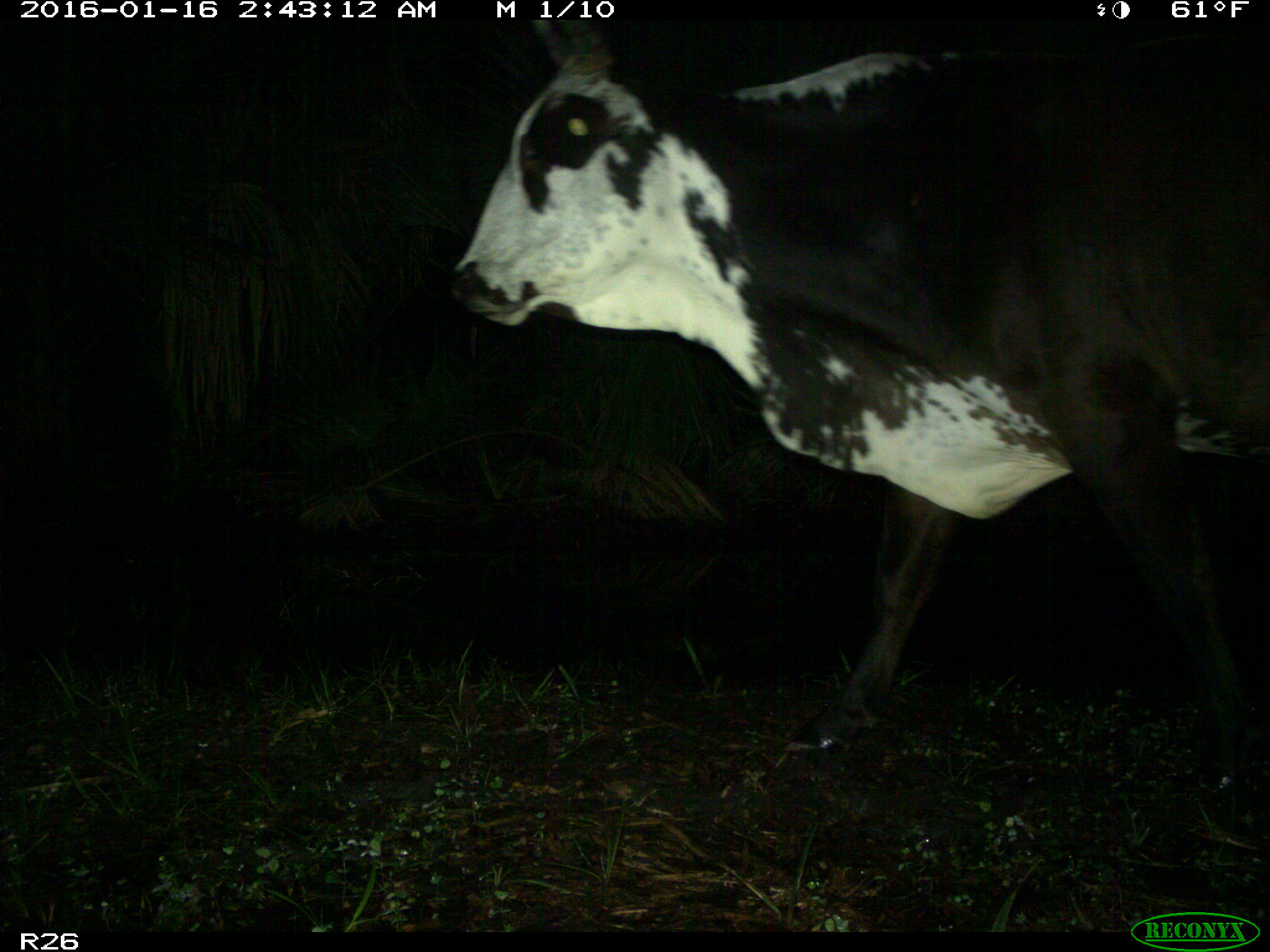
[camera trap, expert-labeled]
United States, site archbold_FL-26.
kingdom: Animalia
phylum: Chordata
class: Mammalia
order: Artiodactyla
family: Bovidae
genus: Bos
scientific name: Bos taurus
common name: domestic cow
Bos taurus (domestic cow).